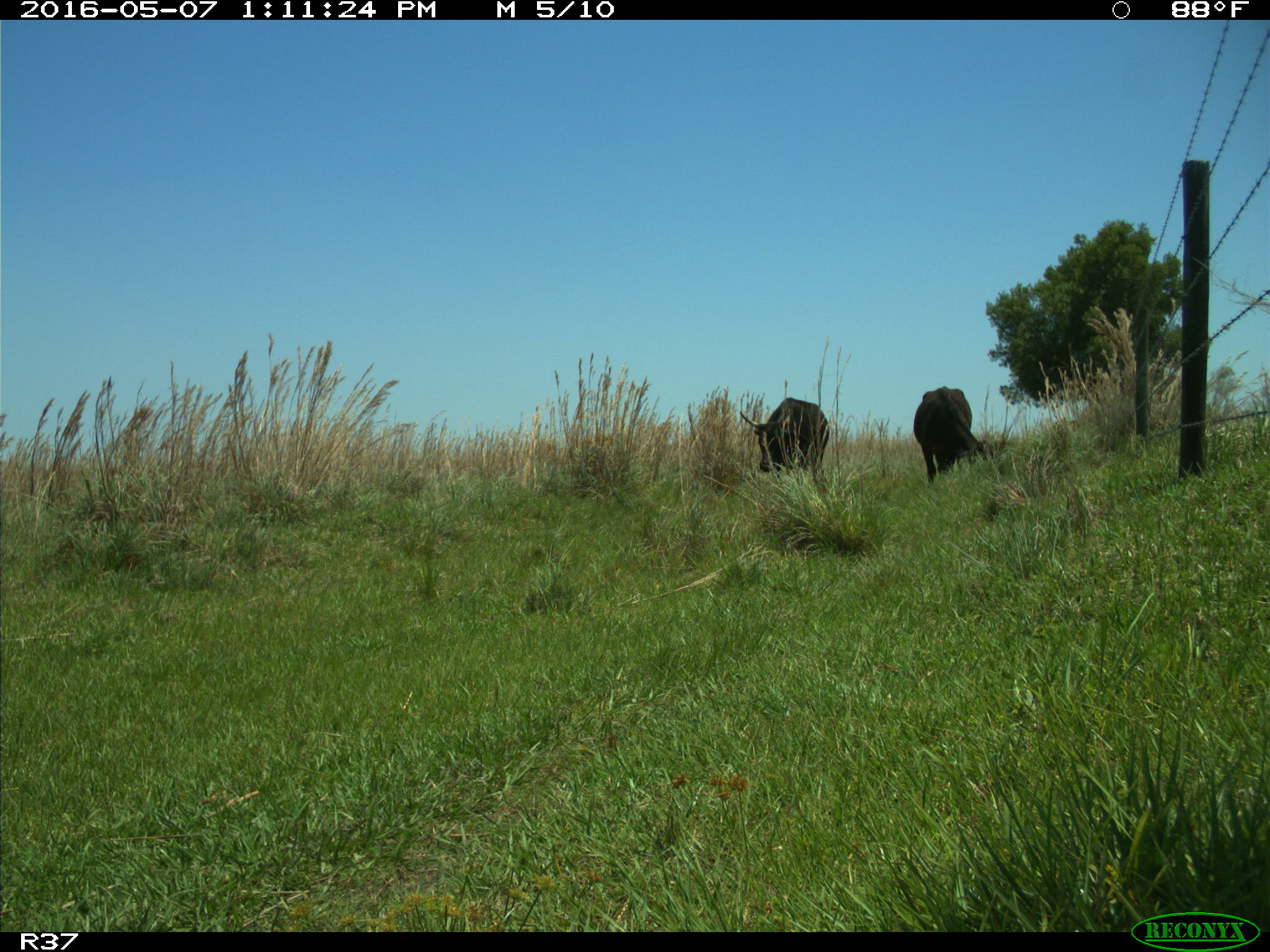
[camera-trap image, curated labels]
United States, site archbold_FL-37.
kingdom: Animalia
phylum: Chordata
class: Mammalia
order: Artiodactyla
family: Bovidae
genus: Bos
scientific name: Bos taurus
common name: domestic cow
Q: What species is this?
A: Bos taurus (domestic cow).